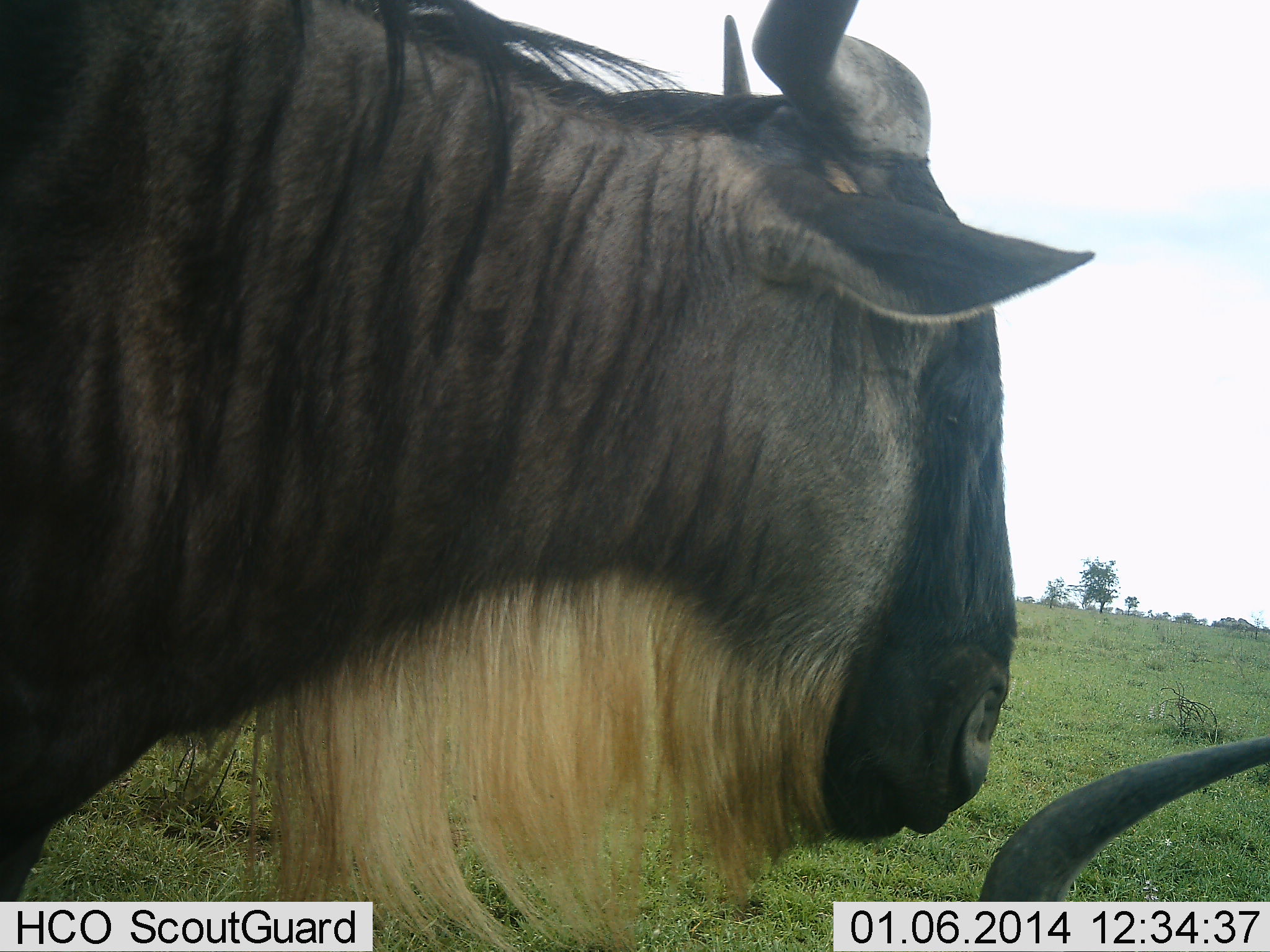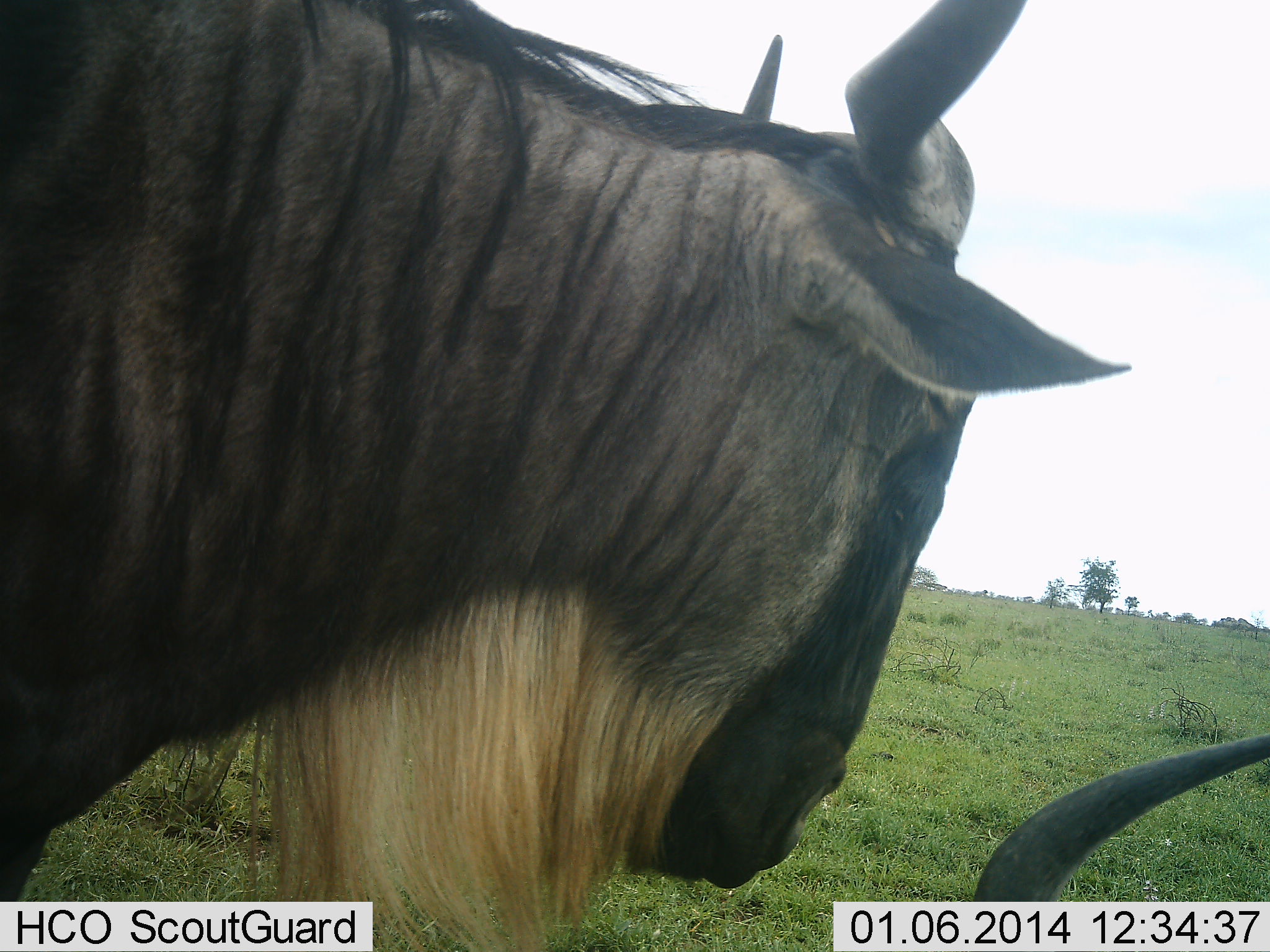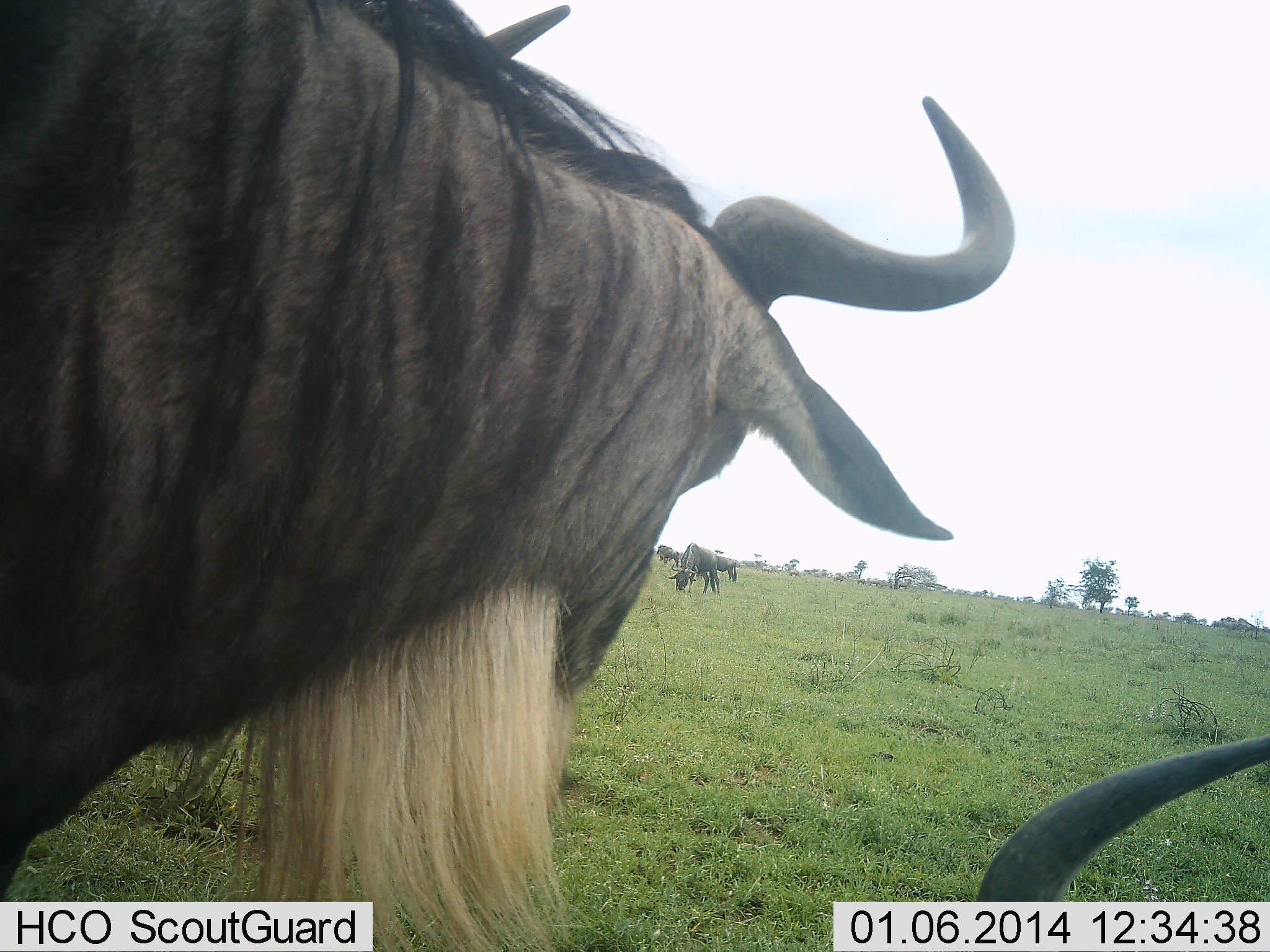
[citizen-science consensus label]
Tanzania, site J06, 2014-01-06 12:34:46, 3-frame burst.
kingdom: Animalia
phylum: Chordata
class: Mammalia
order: Artiodactyla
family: Bovidae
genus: Connochaetes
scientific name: Connochaetes taurinus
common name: blue wildebeest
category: wildebeest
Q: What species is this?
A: Wildebeest (blue wildebeest) (Connochaetes taurinus).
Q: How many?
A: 2.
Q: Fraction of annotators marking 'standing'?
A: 70%.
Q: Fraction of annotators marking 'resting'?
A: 80%.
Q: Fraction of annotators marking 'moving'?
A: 0%.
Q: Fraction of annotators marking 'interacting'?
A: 10%.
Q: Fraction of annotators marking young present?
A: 0%.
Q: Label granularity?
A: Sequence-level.